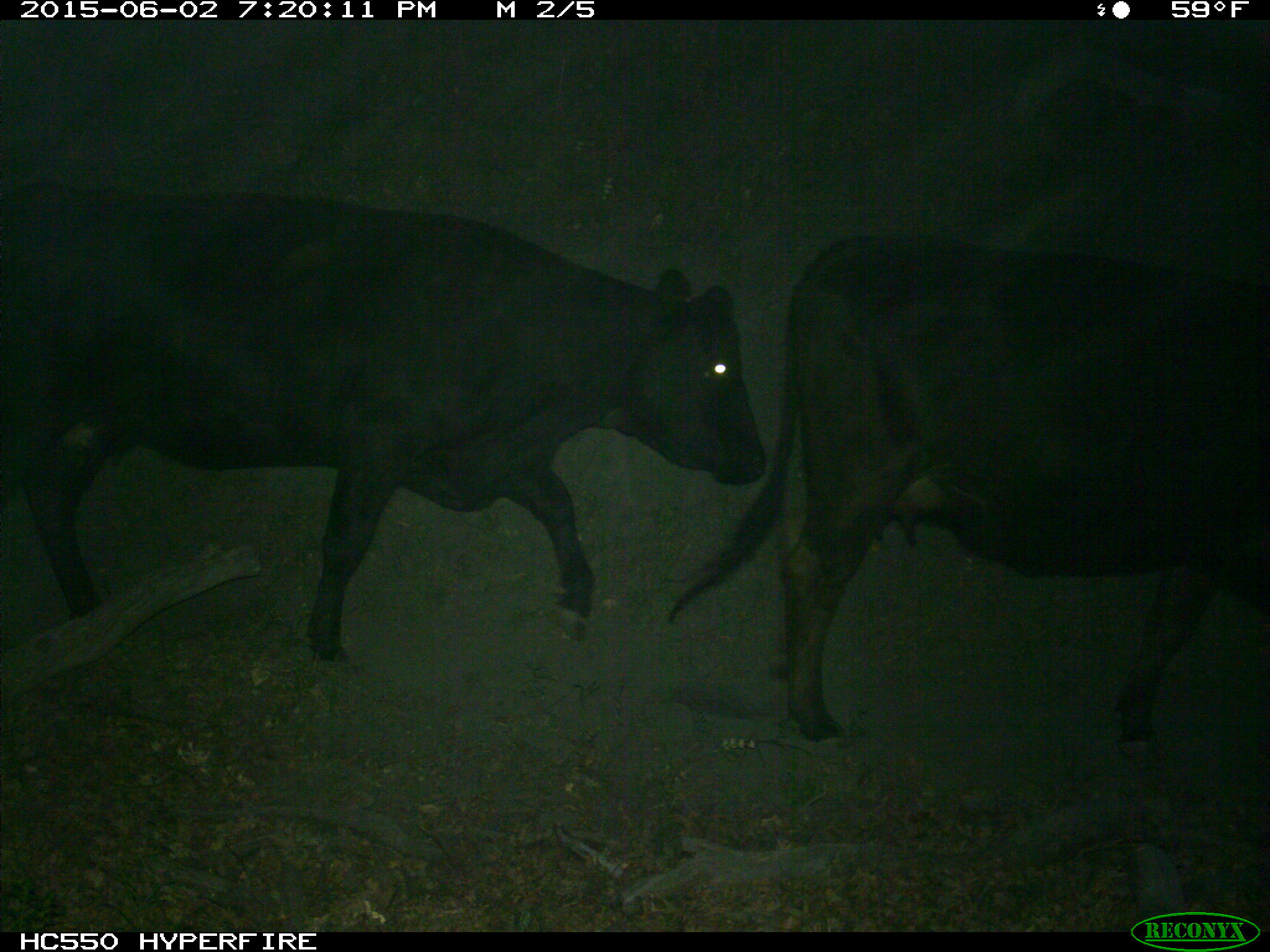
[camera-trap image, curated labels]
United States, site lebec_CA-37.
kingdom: Animalia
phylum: Chordata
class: Mammalia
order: Artiodactyla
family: Bovidae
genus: Bos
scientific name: Bos taurus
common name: domestic cow